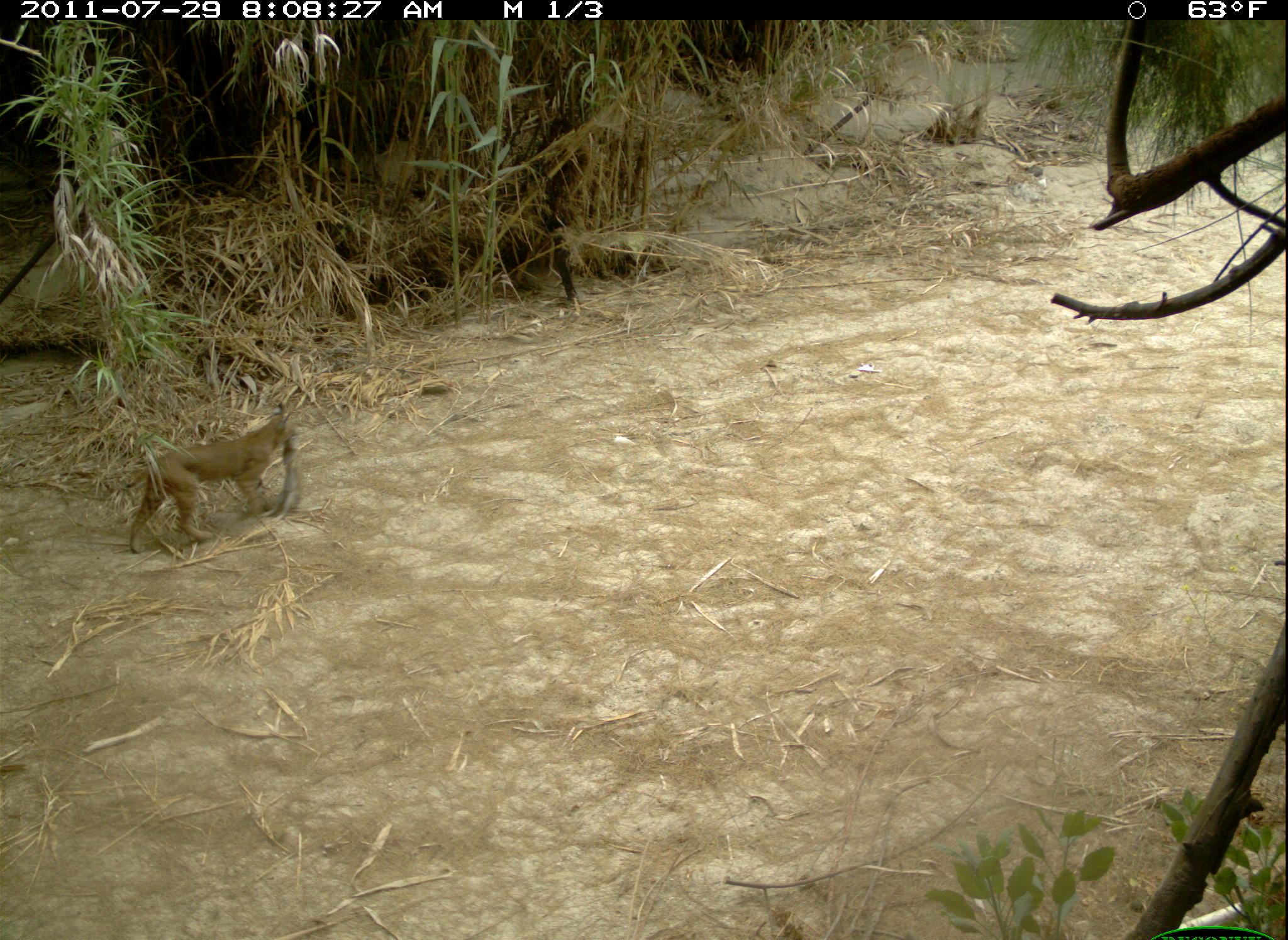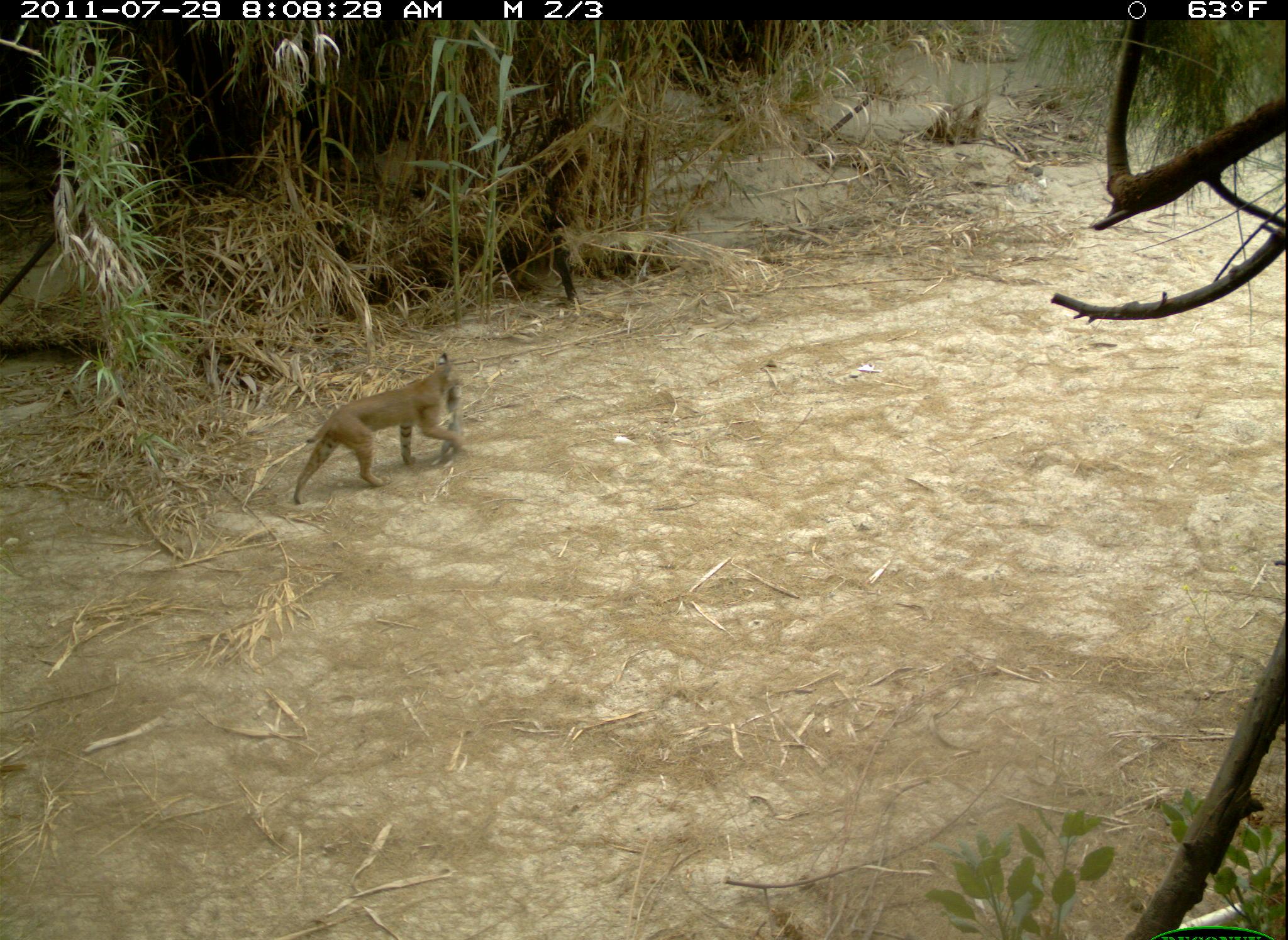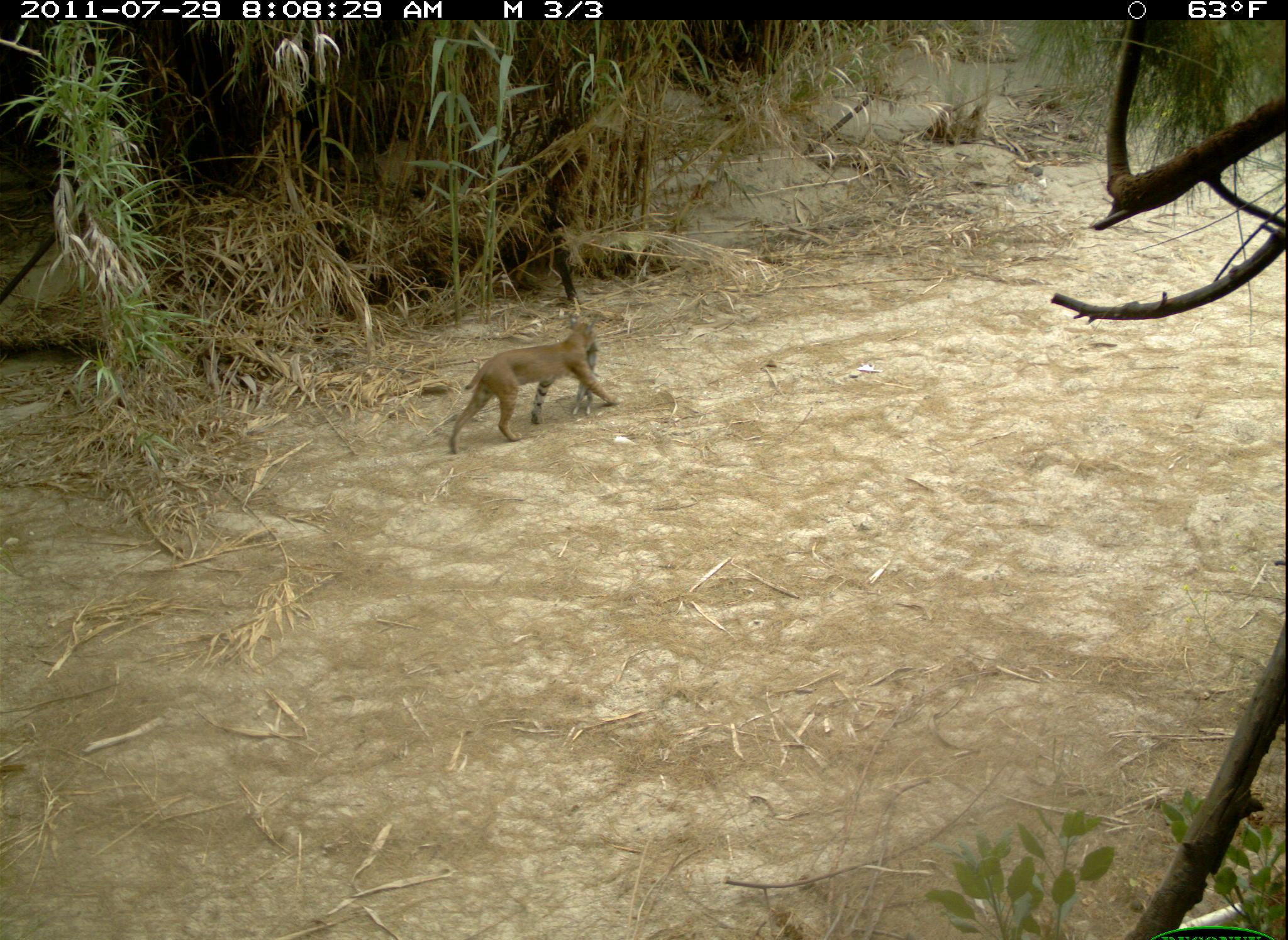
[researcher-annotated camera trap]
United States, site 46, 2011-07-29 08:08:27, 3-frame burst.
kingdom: Animalia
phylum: Chordata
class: Mammalia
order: Lagomorpha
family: Leporidae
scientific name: Leporidae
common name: rabbits and hares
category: rabbit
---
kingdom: Animalia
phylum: Chordata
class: Mammalia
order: Carnivora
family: Felidae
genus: Lynx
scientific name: Lynx rufus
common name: bobcat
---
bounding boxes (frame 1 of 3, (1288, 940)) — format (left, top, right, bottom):
rabbit: (262, 432, 312, 526)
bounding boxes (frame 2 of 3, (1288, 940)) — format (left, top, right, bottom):
rabbit: (435, 381, 475, 466)